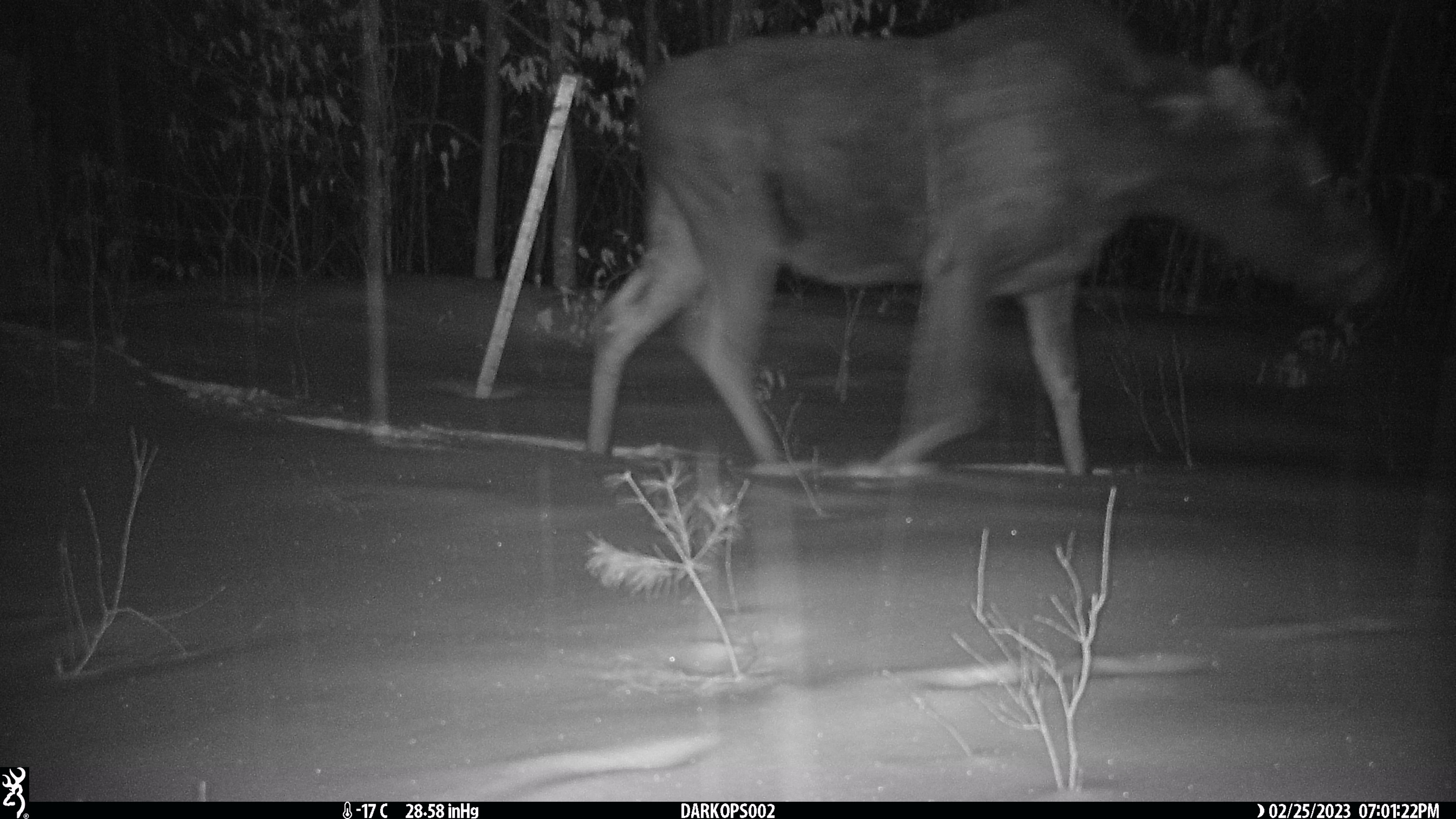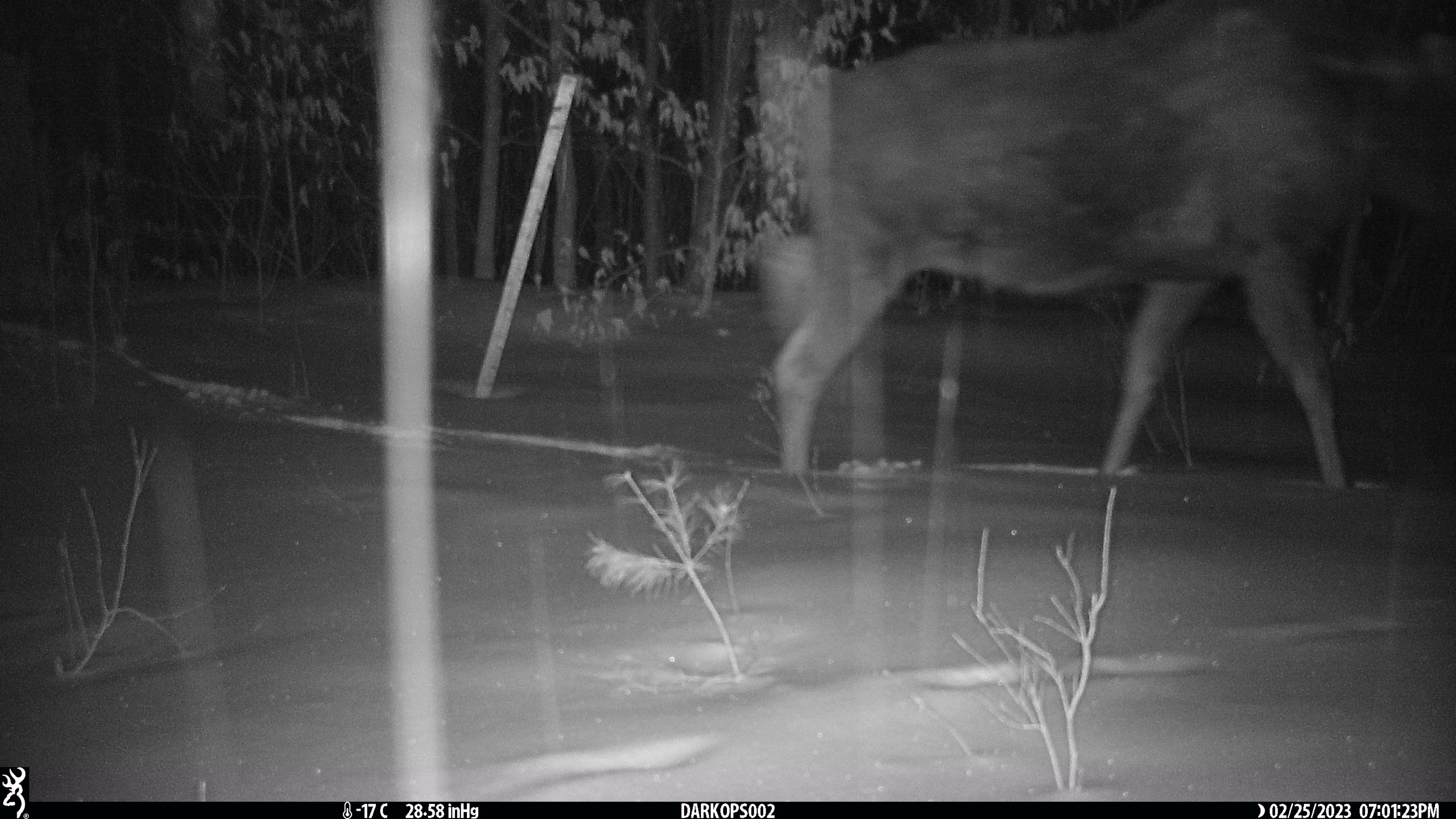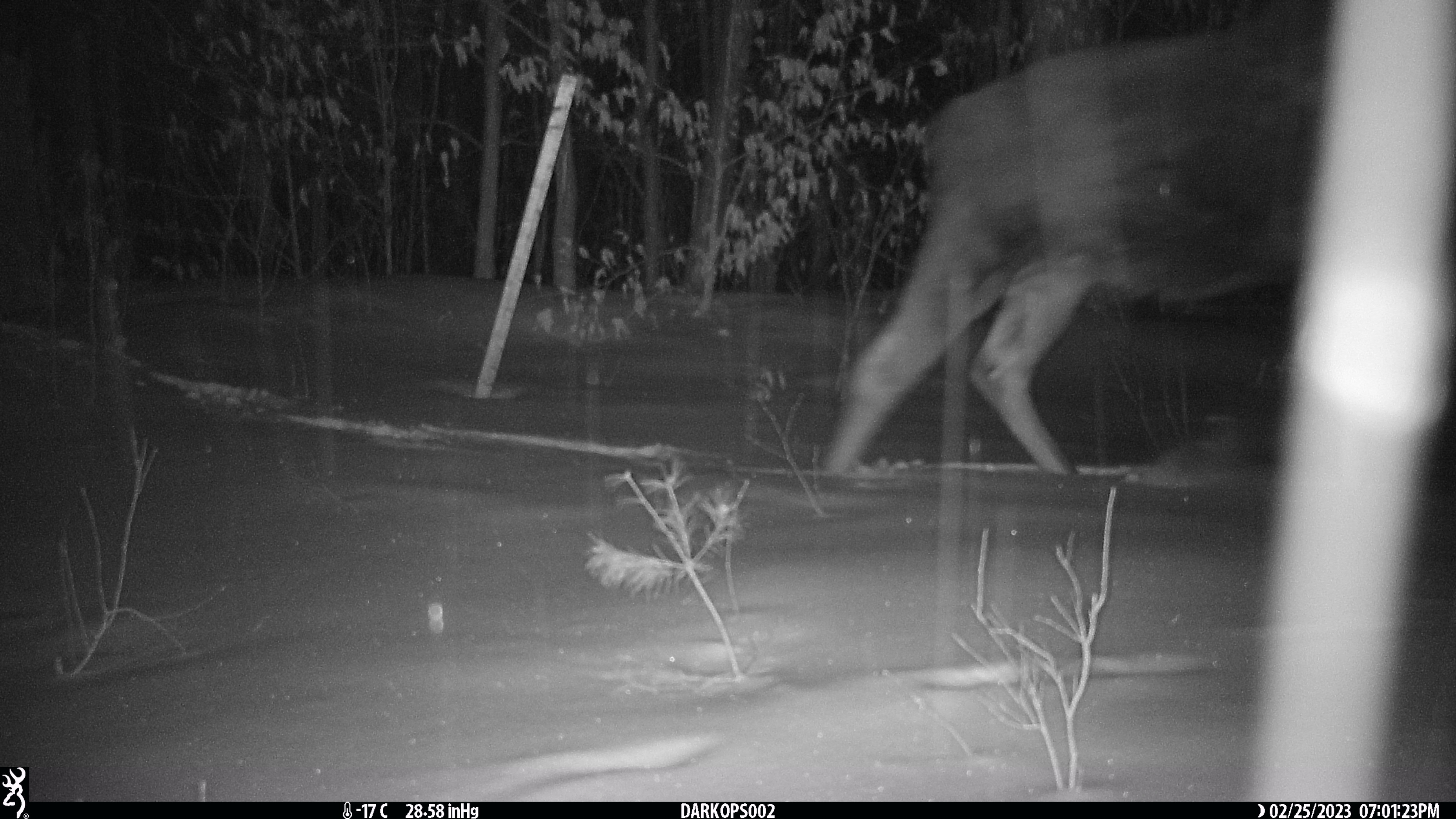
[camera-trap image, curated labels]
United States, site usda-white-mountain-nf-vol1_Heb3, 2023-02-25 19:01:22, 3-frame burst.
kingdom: Animalia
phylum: Chordata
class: Mammalia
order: Artiodactyla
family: Cervidae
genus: Alces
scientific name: Alces alces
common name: moose